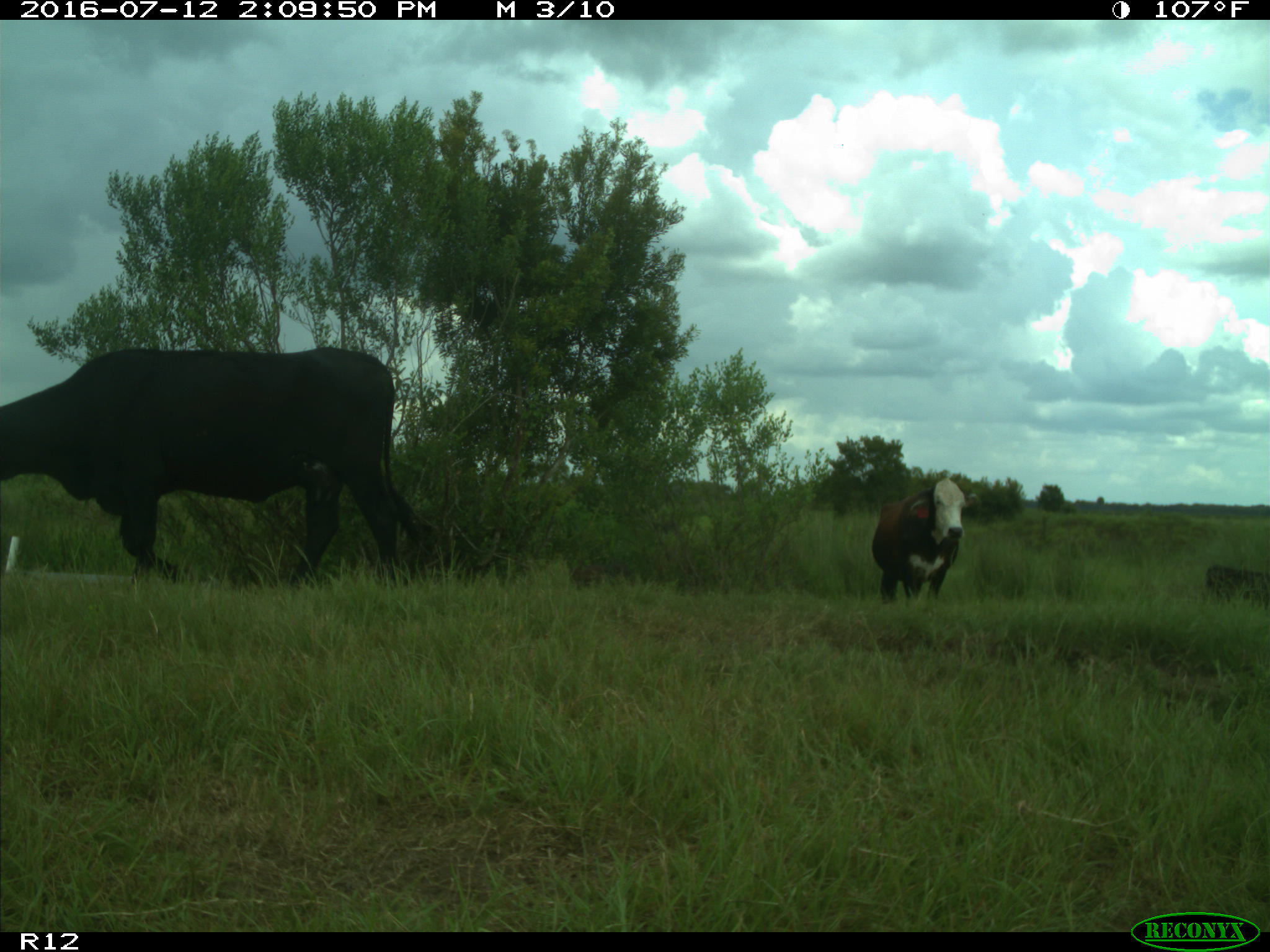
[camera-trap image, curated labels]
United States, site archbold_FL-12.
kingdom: Animalia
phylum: Chordata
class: Mammalia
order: Artiodactyla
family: Bovidae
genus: Bos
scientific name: Bos taurus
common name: domestic cow